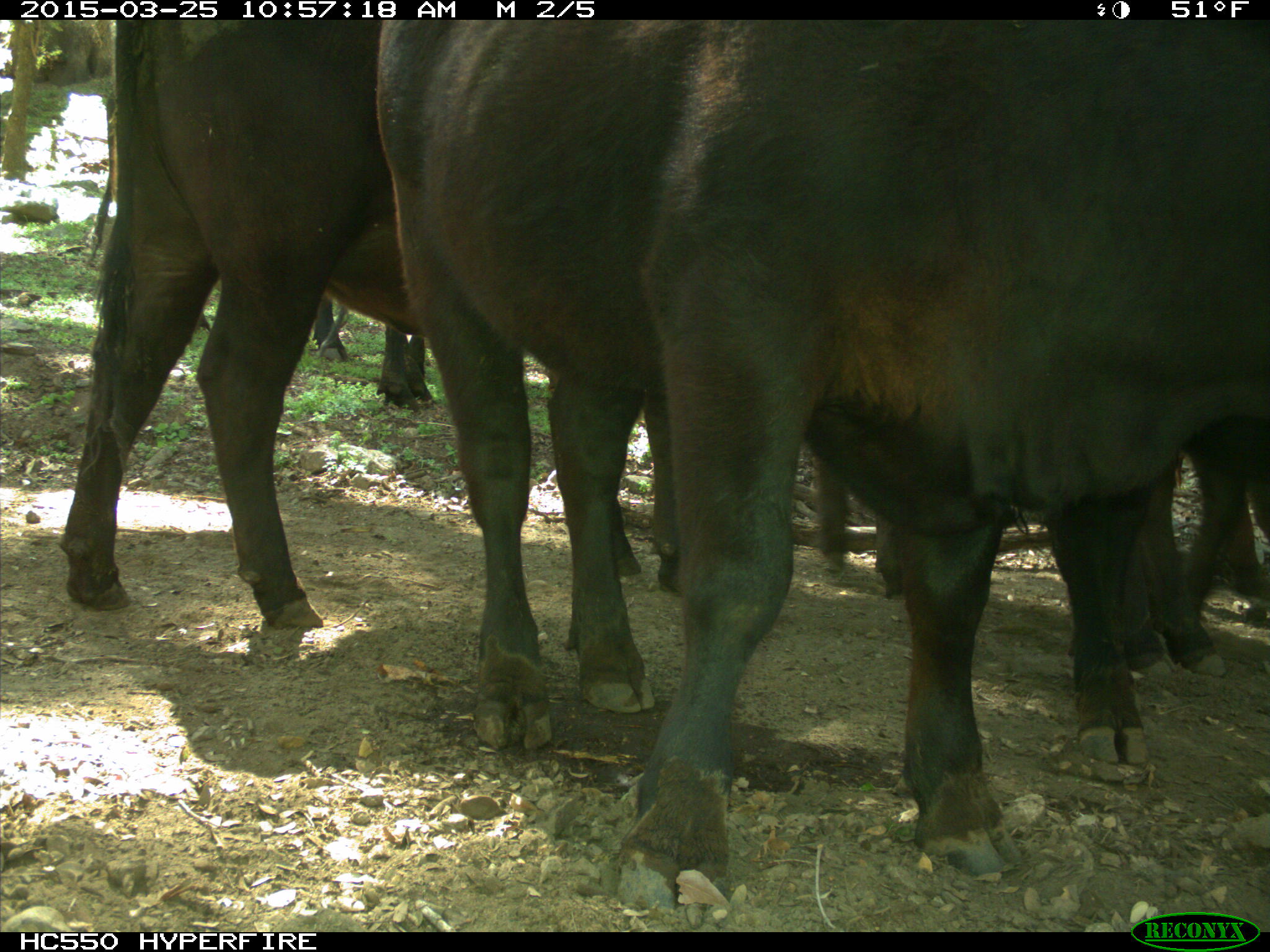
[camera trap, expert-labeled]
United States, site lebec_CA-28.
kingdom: Animalia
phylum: Chordata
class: Mammalia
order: Artiodactyla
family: Bovidae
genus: Bos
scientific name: Bos taurus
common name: domestic cow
Bos taurus (domestic cow).